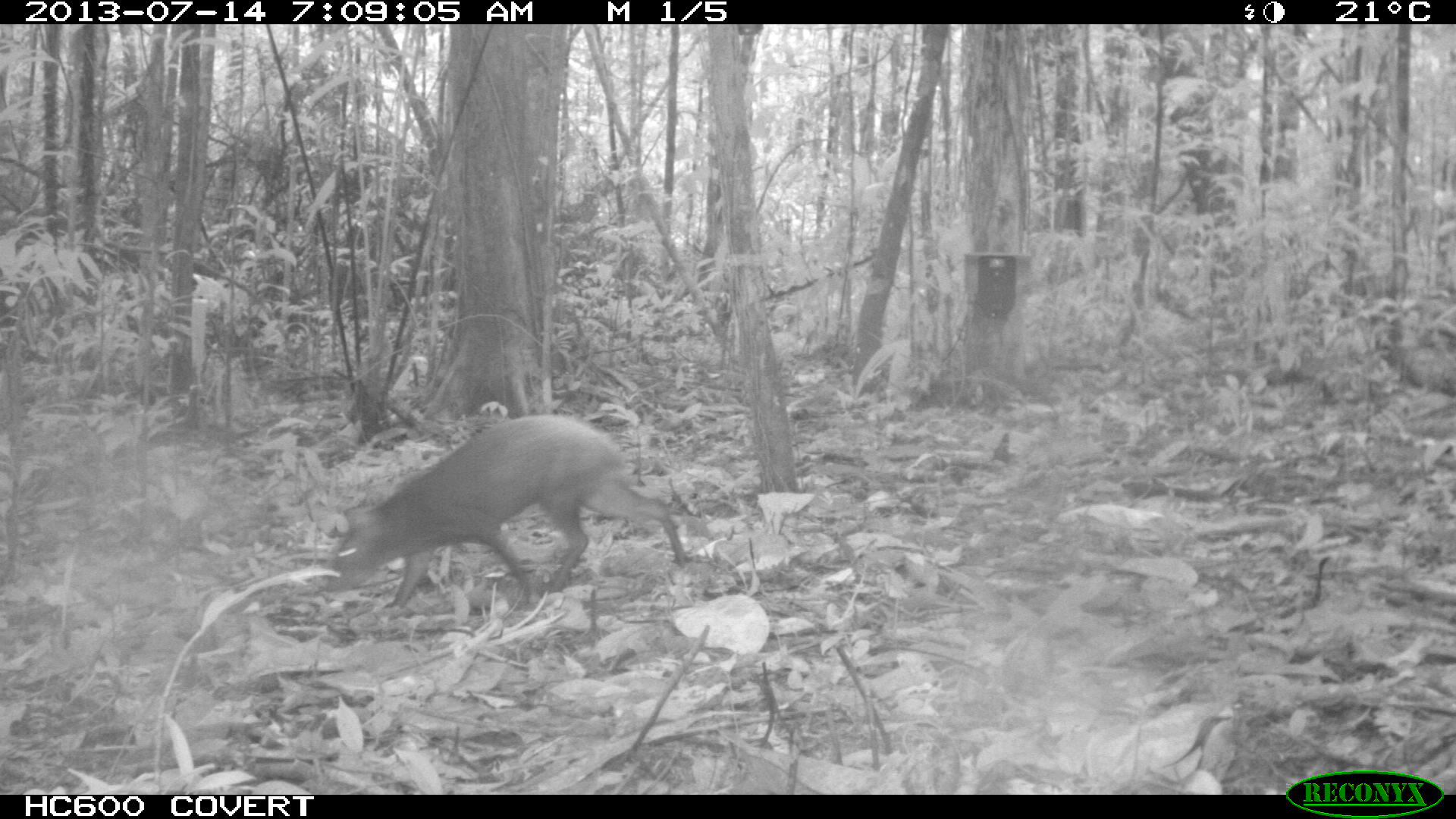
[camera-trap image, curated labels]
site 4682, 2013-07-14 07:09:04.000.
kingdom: Animalia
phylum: Chordata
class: Mammalia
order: Rodentia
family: Dasyproctidae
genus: Dasyprocta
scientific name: Dasyprocta leporina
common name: red-rumped agouti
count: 1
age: adult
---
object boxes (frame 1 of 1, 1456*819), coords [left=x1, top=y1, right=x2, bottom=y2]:
dasyprocta leporina: [left=322, top=413, right=689, bottom=610]